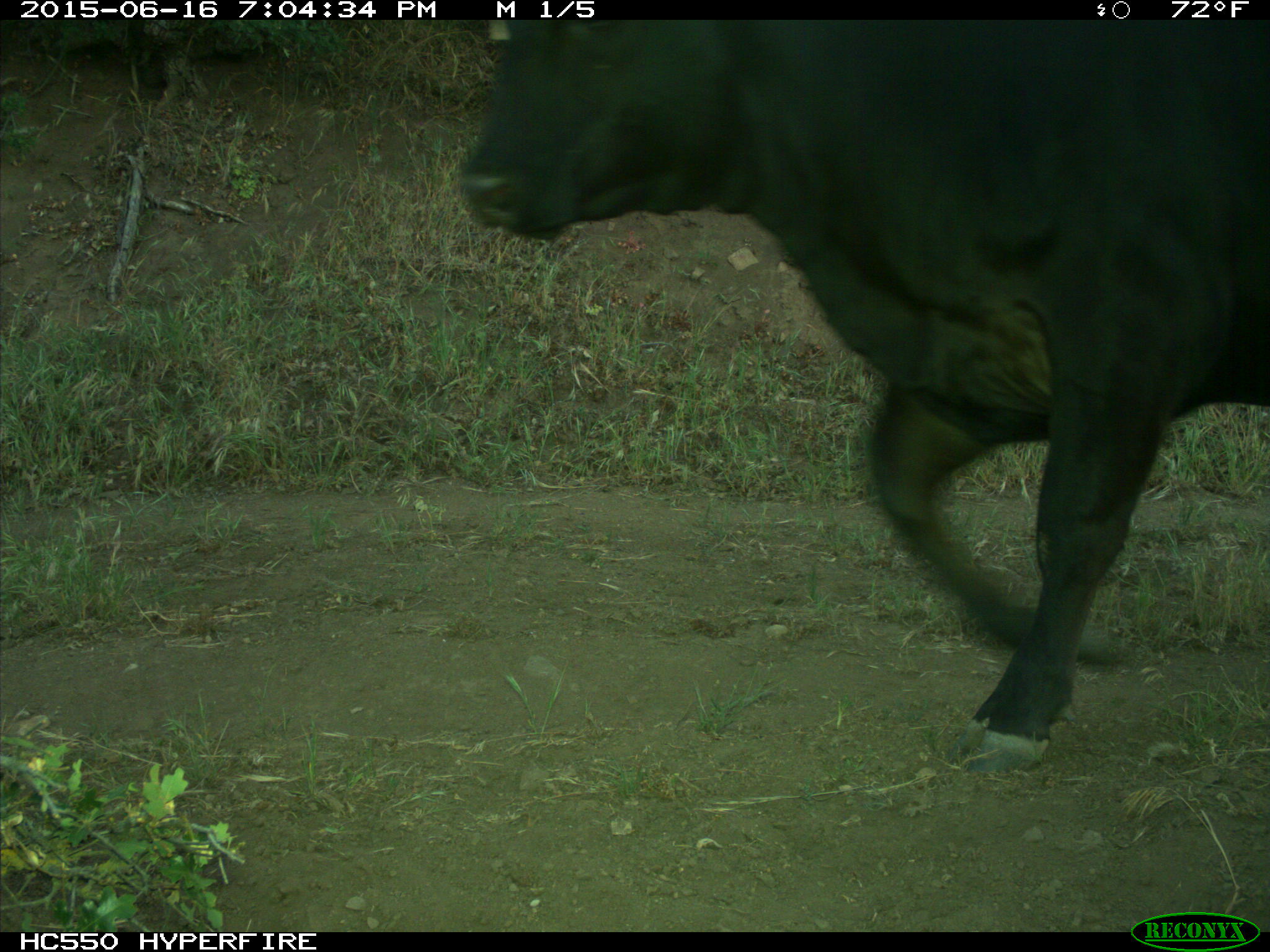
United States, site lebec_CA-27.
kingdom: Animalia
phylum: Chordata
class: Mammalia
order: Artiodactyla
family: Bovidae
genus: Bos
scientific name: Bos taurus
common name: domestic cow